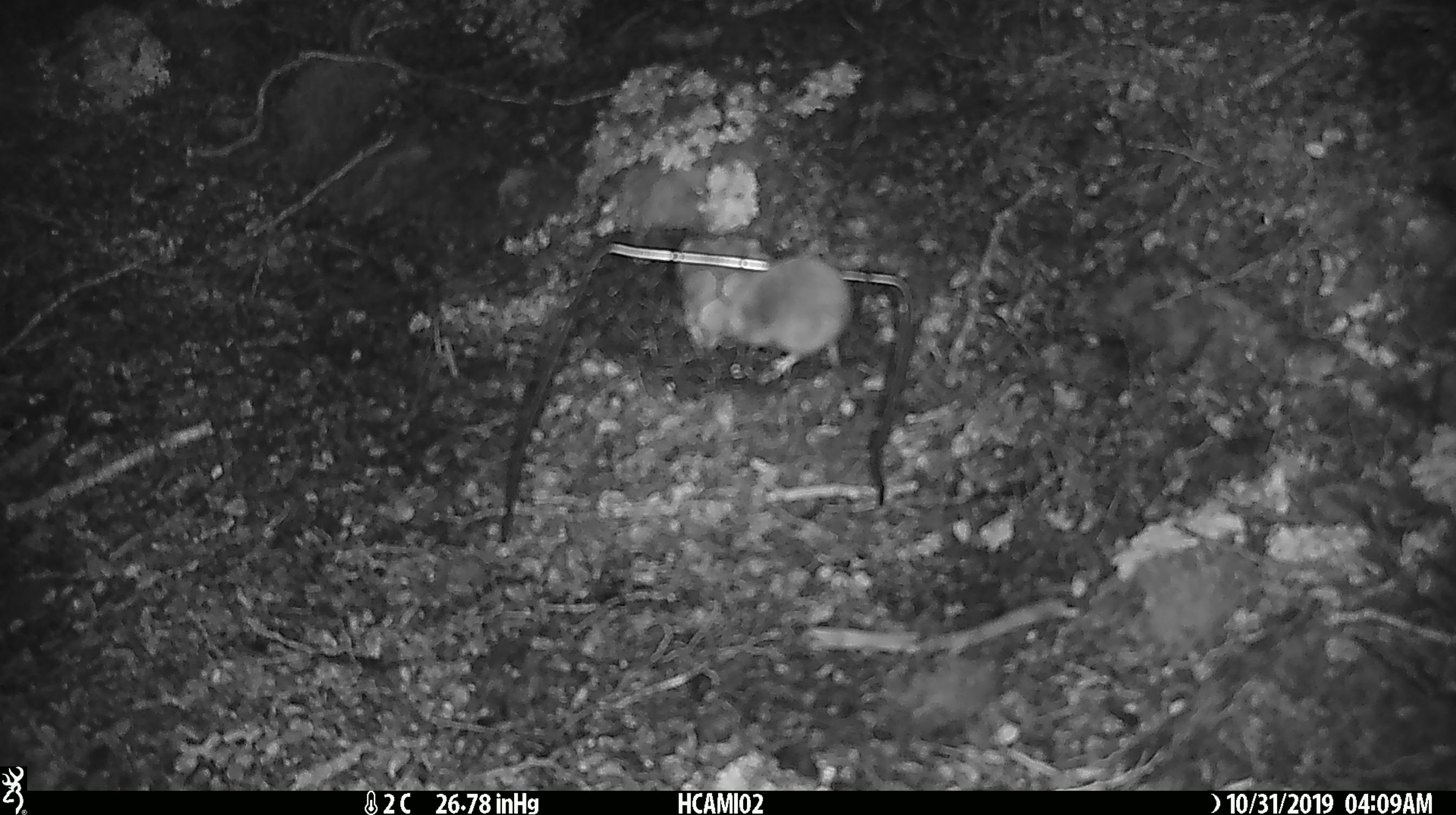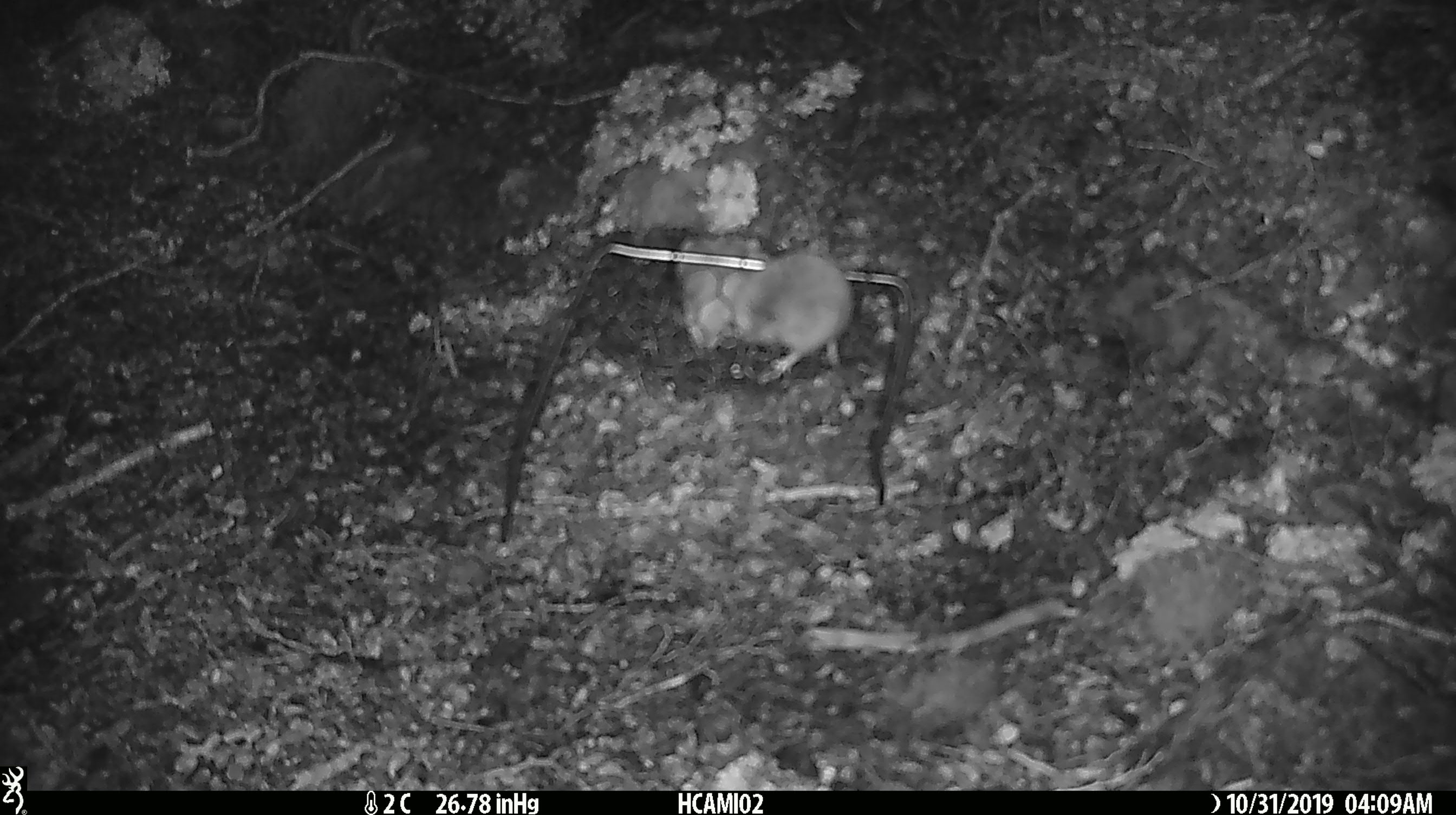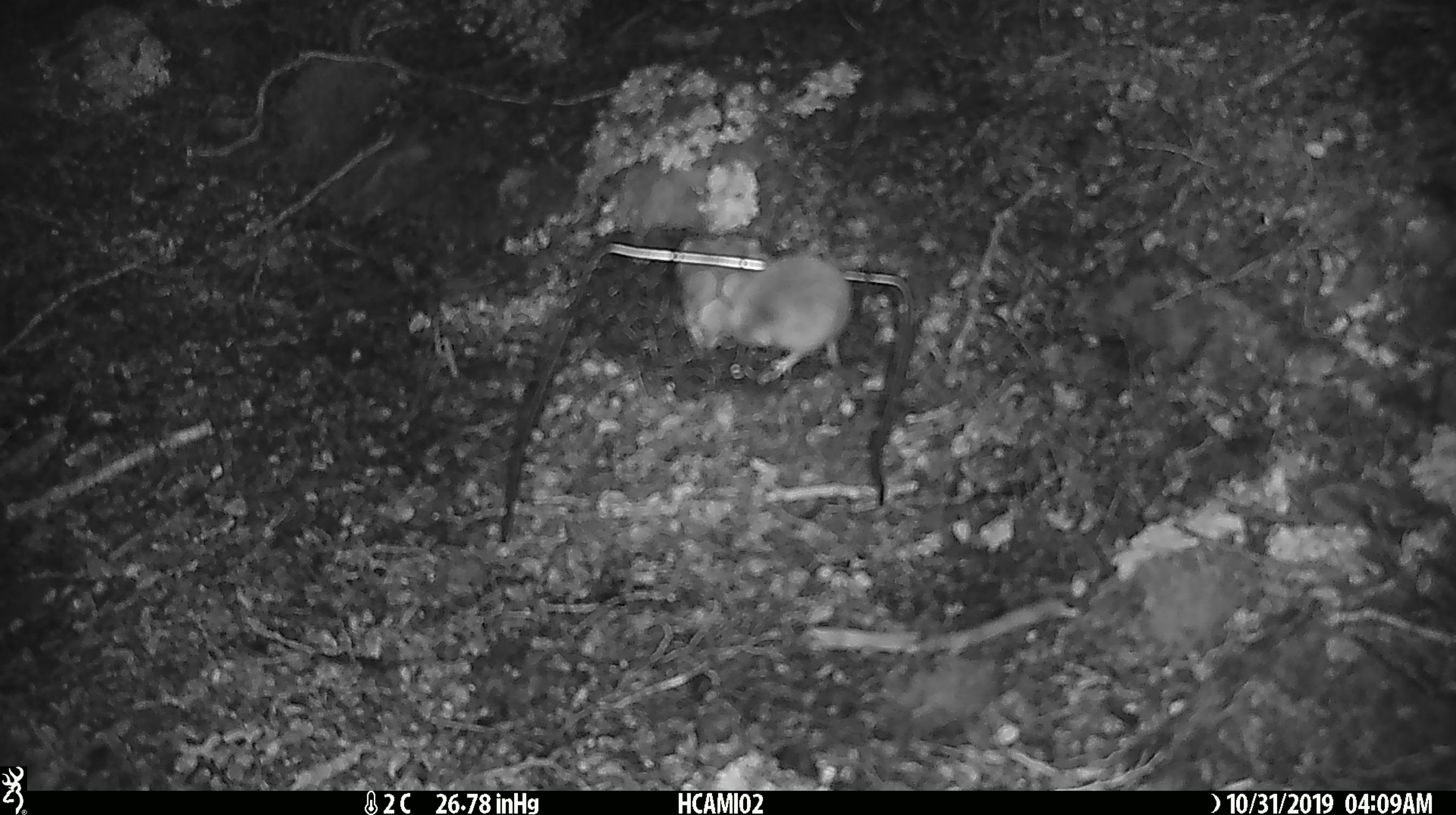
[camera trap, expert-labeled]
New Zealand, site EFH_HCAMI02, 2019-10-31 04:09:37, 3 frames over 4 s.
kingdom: Animalia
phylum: Chordata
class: Mammalia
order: Rodentia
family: Muridae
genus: Mus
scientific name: Mus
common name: mouse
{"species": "mouse (Mus)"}